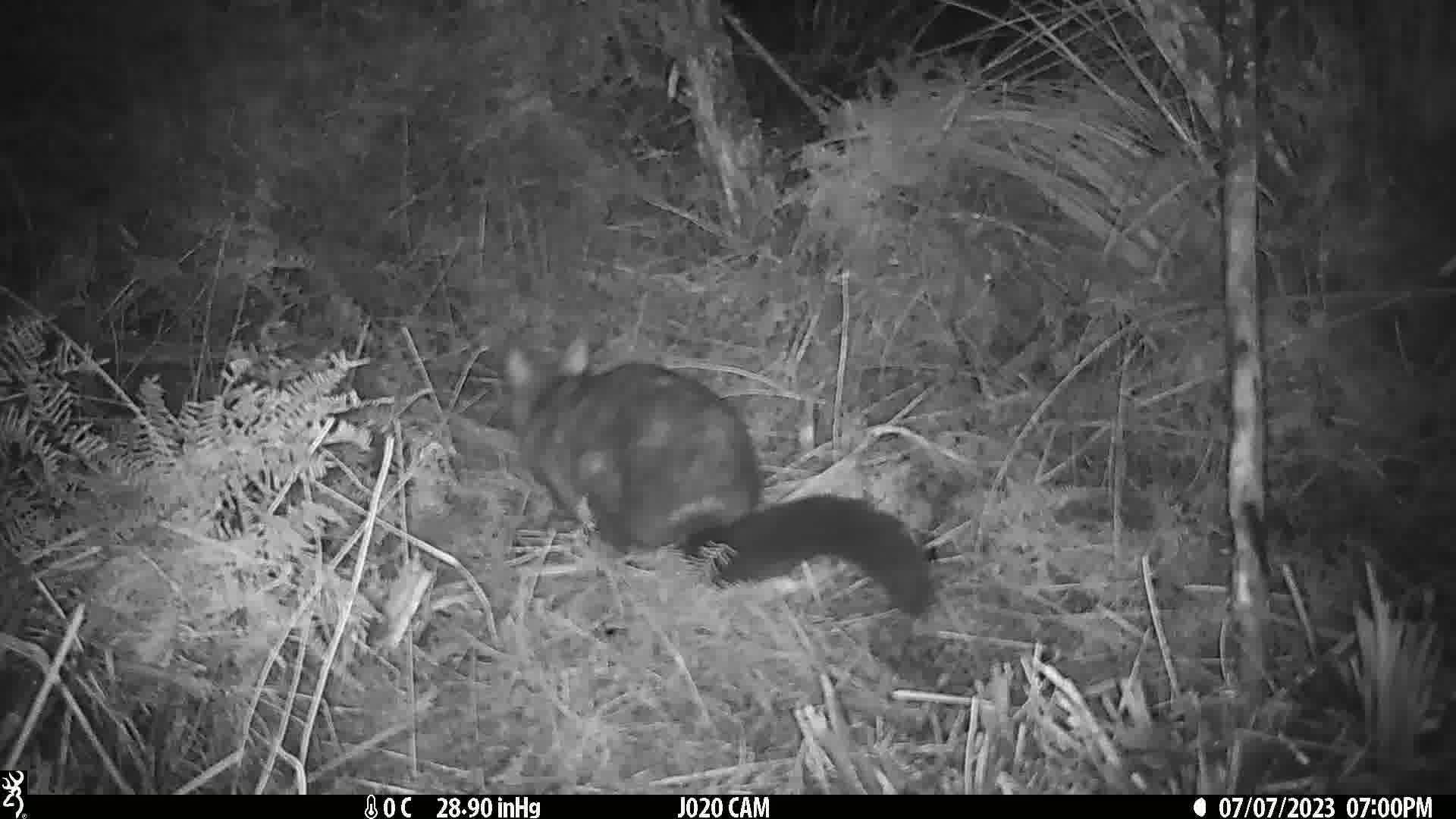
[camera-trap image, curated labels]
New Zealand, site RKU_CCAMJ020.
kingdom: Animalia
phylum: Chordata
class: Mammalia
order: Diprotodontia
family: Phalangeridae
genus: Trichosurus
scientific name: Trichosurus vulpecula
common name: common brushtail possum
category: possum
Possum (common brushtail possum) (Trichosurus vulpecula).